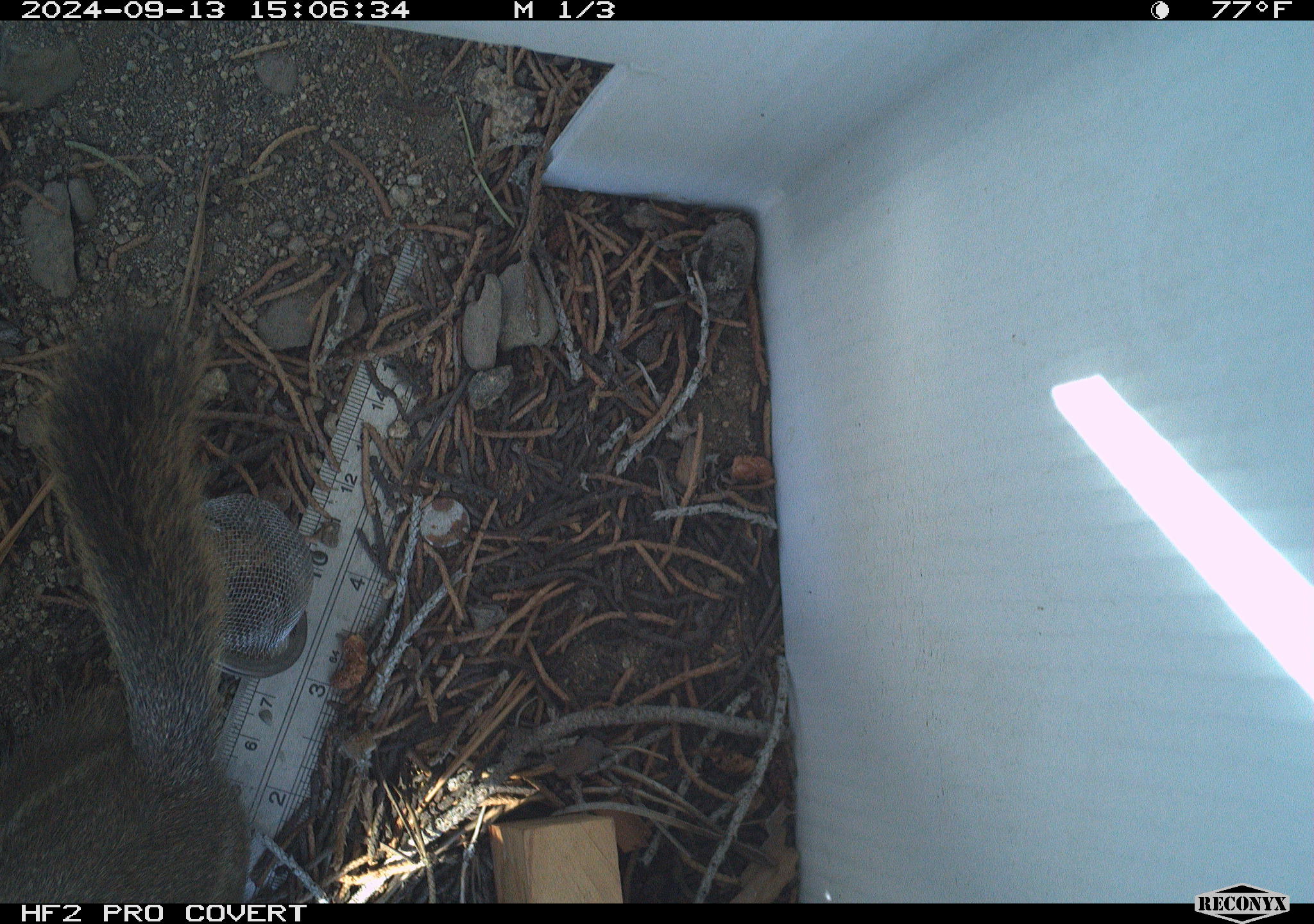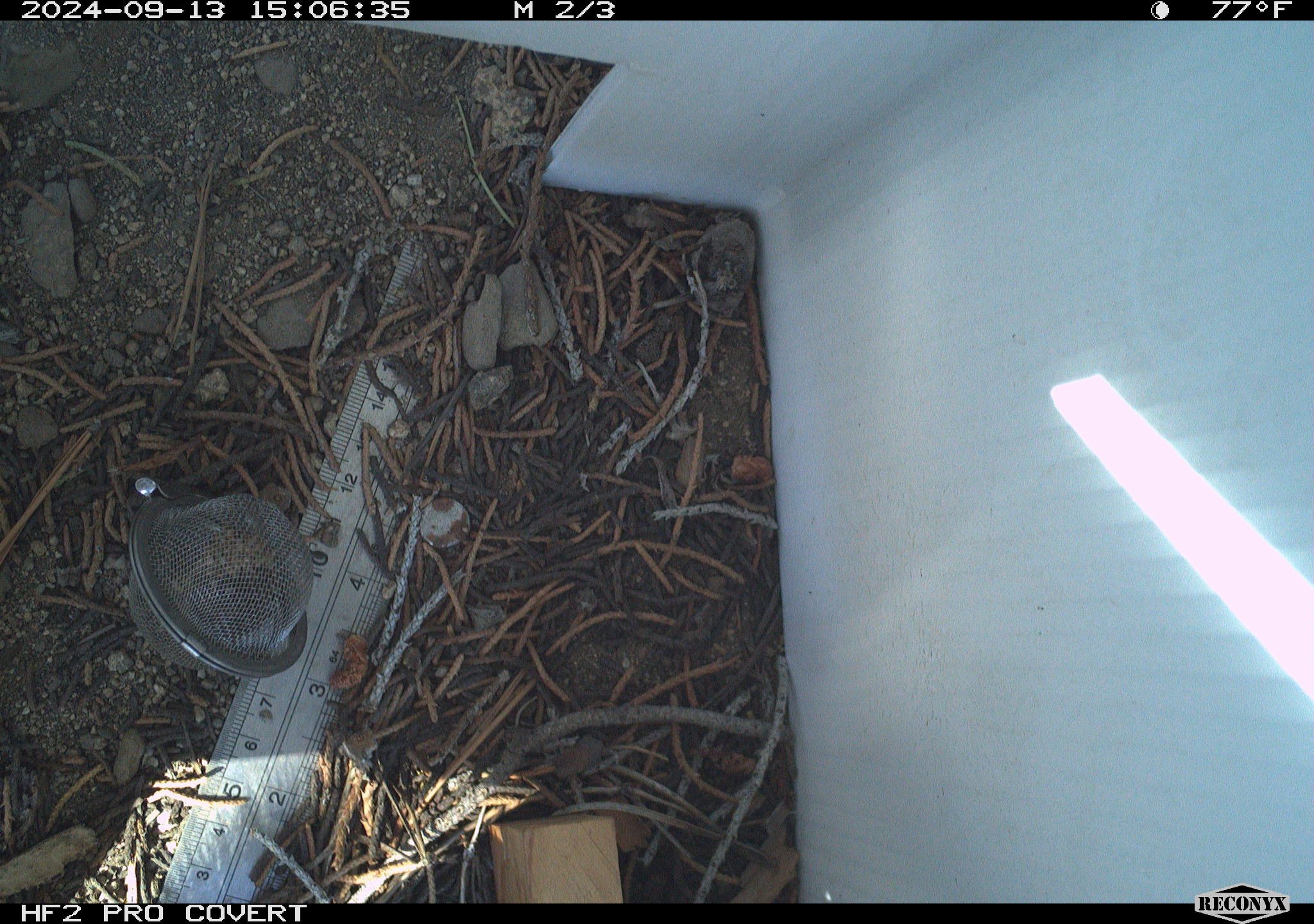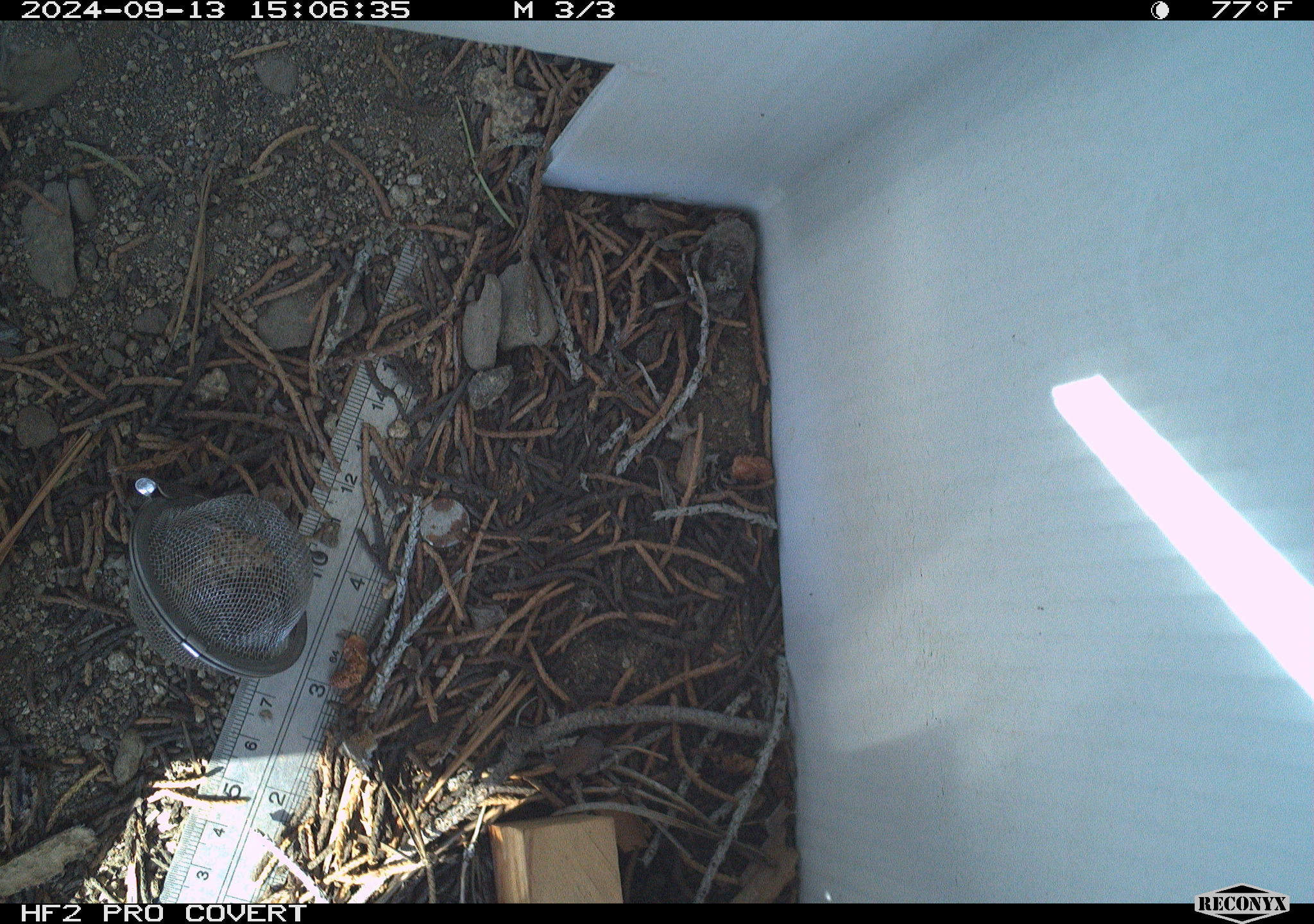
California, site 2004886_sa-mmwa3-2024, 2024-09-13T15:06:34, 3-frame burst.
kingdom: Animalia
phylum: Chordata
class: Mammalia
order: Rodentia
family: Sciuridae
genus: Callospermophilus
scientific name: Callospermophilus lateralis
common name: golden mantled ground squirrel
Golden mantled ground squirrel (Callospermophilus lateralis).